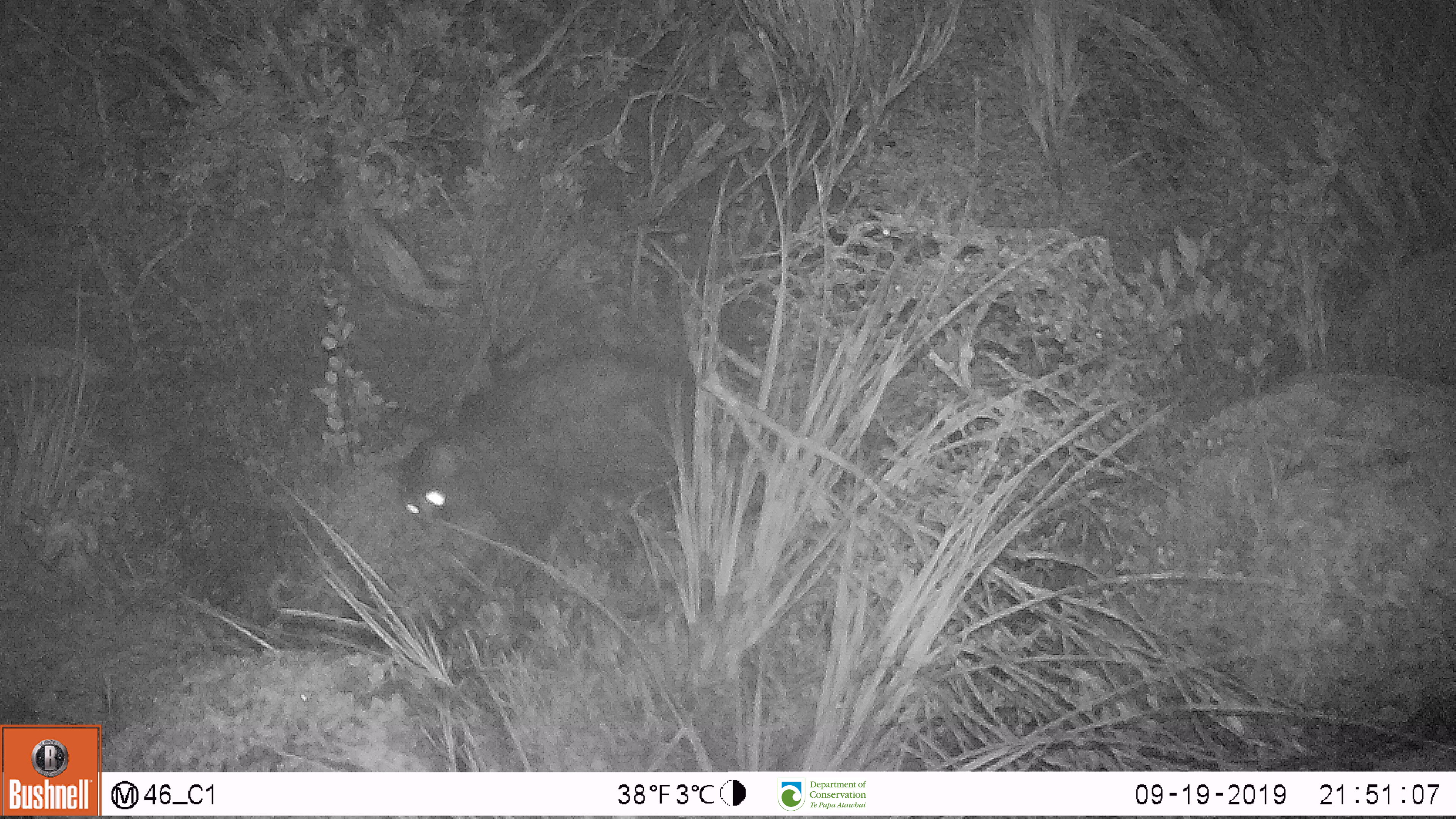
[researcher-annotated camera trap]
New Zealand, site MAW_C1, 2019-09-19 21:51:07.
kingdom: Animalia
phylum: Chordata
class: Mammalia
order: Carnivora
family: Felidae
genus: Felis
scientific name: Felis catus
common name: domestic cat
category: cat